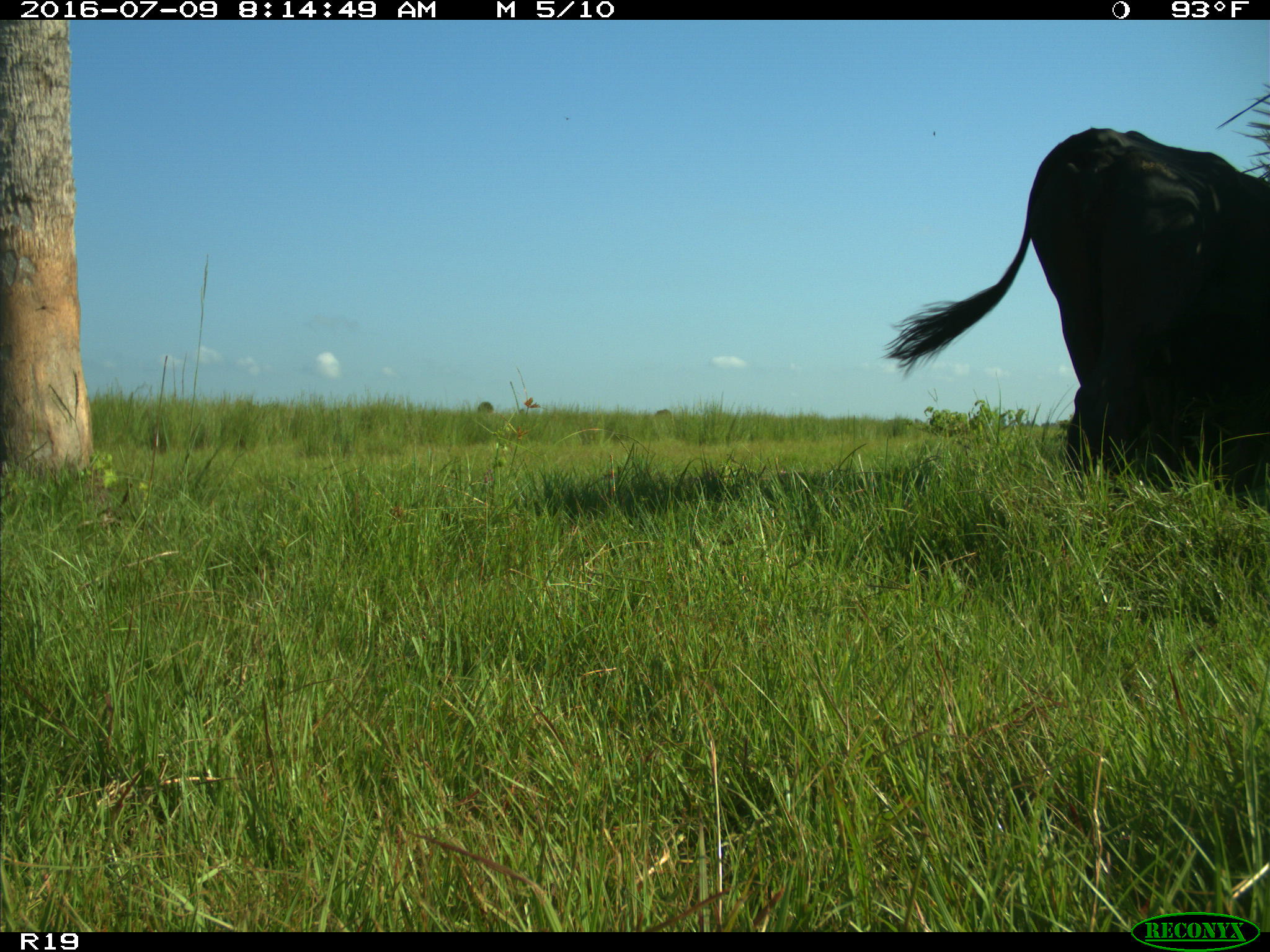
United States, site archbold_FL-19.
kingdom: Animalia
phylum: Chordata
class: Mammalia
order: Artiodactyla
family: Bovidae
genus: Bos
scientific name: Bos taurus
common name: domestic cow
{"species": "Bos taurus (domestic cow)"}